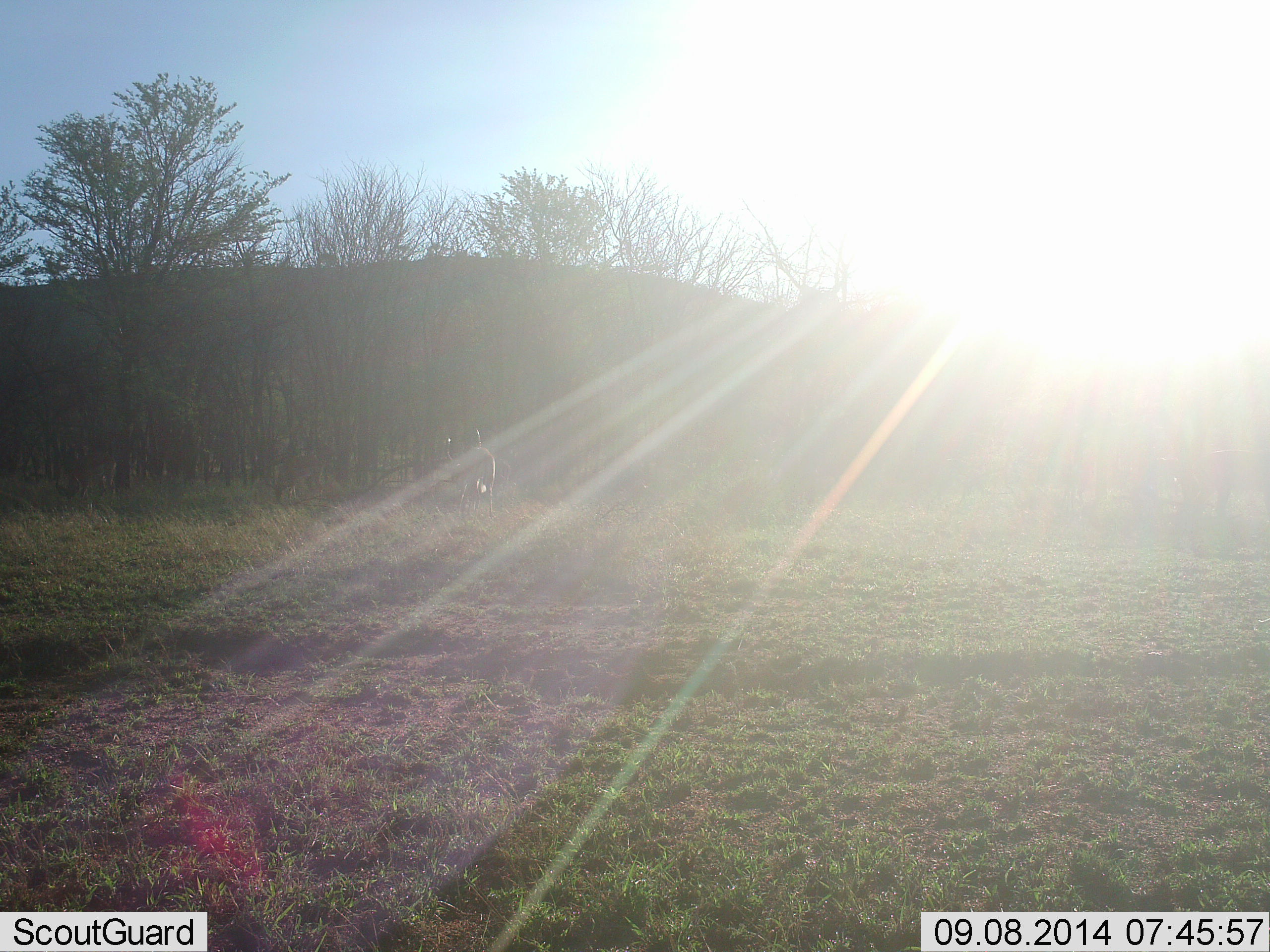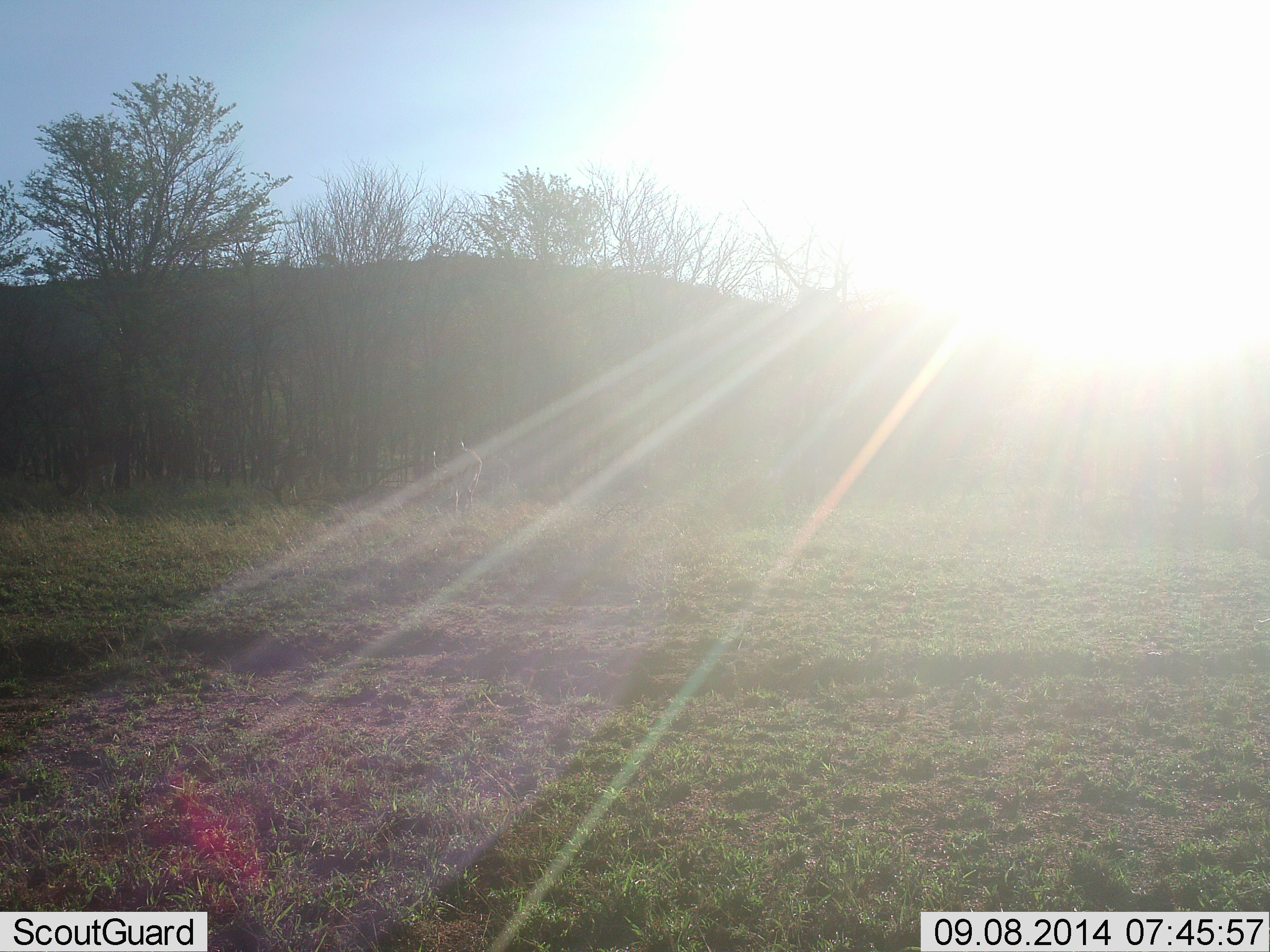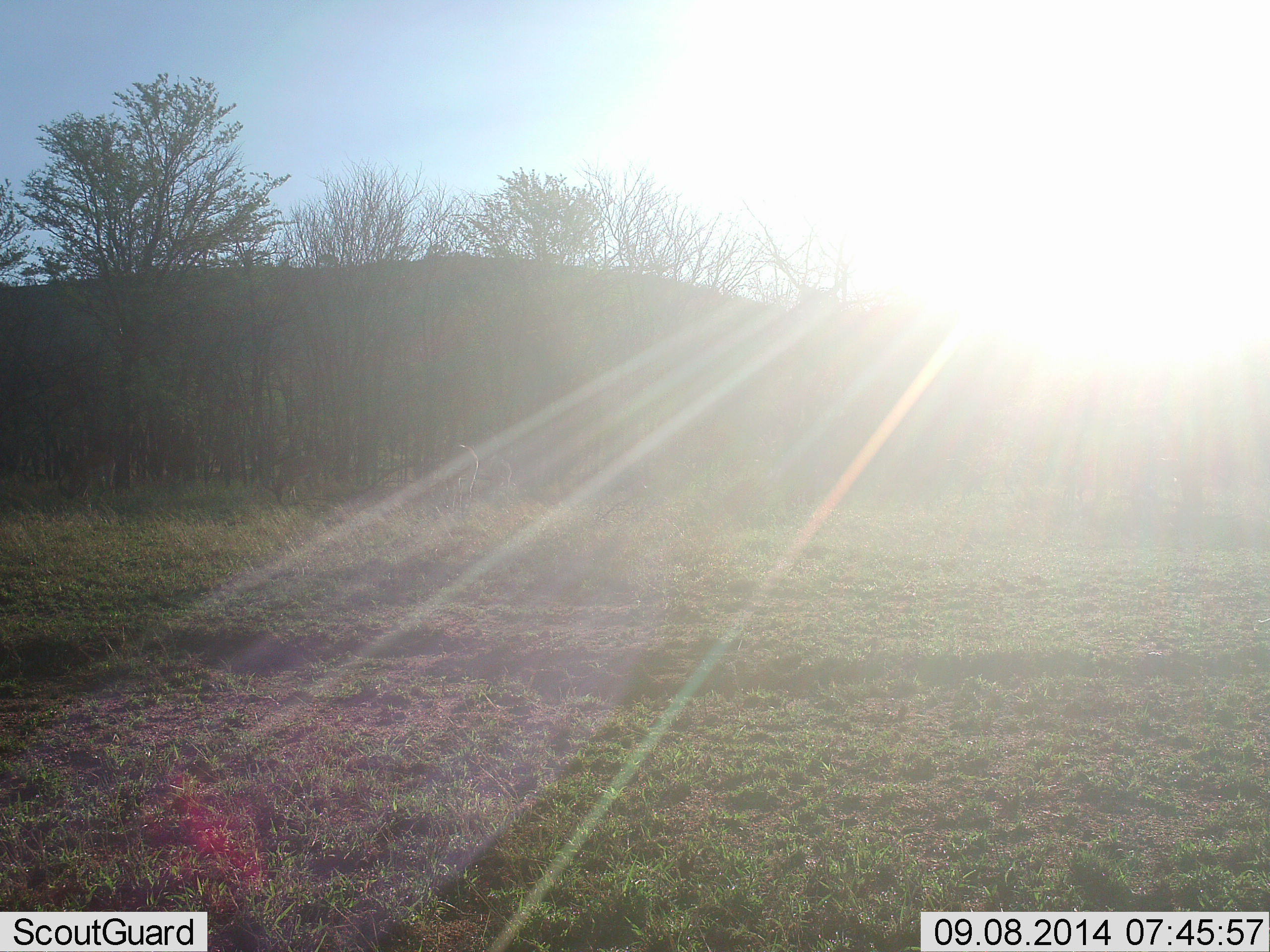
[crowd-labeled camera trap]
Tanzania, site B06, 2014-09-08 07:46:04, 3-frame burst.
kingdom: Animalia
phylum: Chordata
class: Mammalia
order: Artiodactyla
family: Bovidae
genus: Aepyceros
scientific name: Aepyceros melampus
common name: impala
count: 2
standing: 0%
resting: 0%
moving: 100%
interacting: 0%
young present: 0%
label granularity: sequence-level